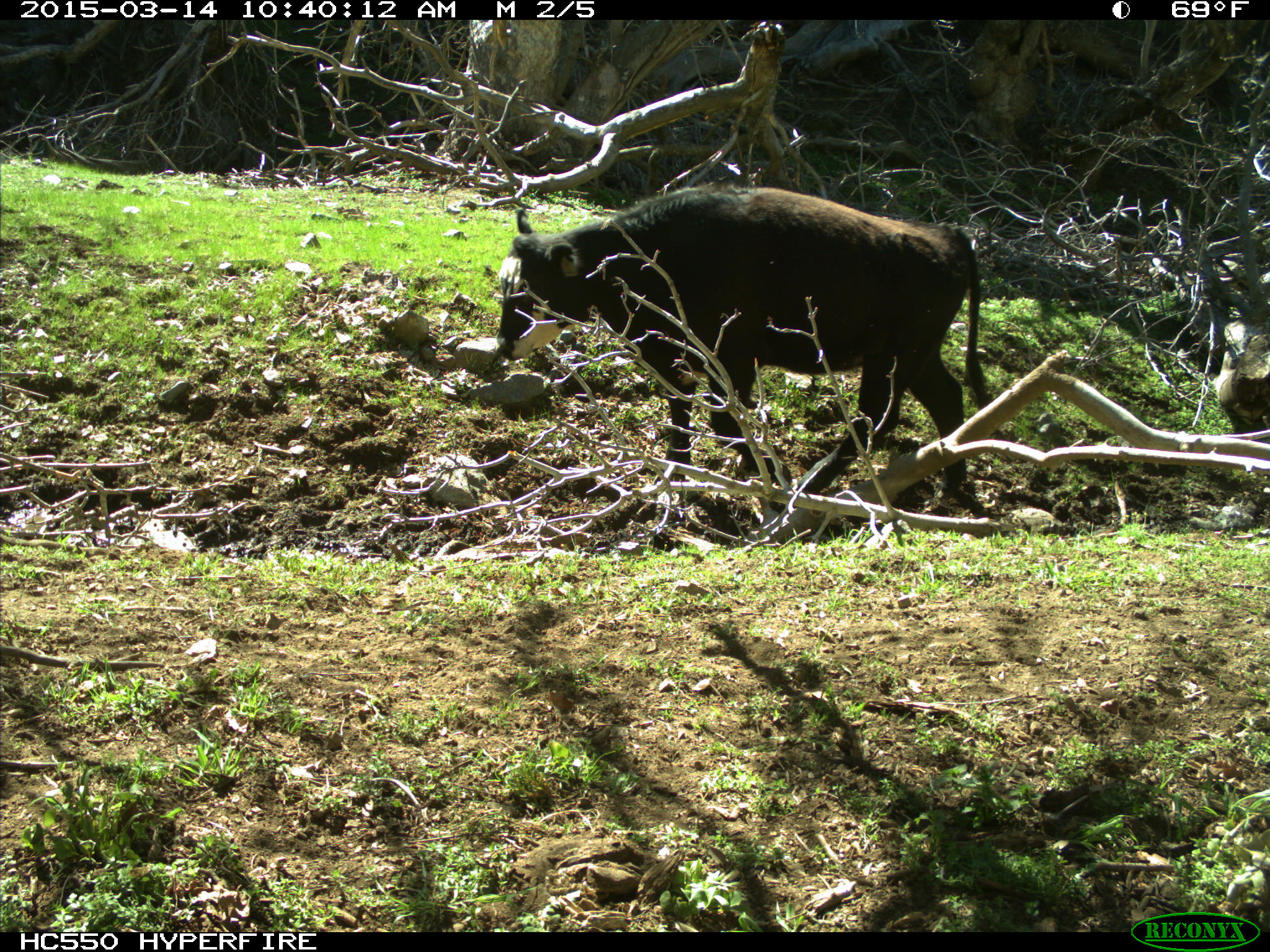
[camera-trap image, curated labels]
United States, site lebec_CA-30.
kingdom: Animalia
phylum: Chordata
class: Mammalia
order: Artiodactyla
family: Bovidae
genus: Bos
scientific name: Bos taurus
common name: domestic cow